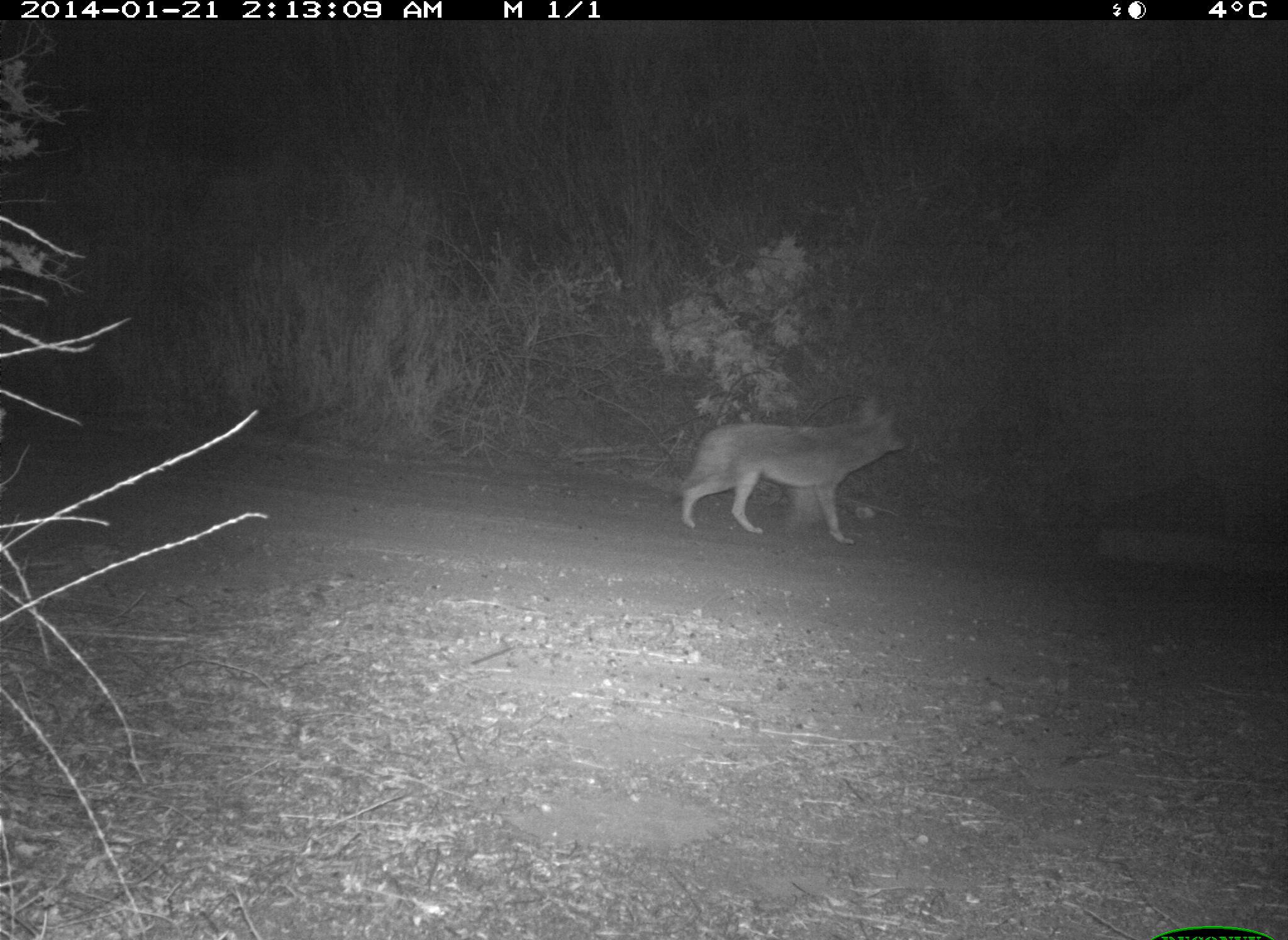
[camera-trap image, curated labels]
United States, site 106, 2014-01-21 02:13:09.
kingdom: Animalia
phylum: Chordata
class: Mammalia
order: Carnivora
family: Canidae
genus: Canis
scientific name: Canis latrans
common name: coyote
Coyote (Canis latrans).